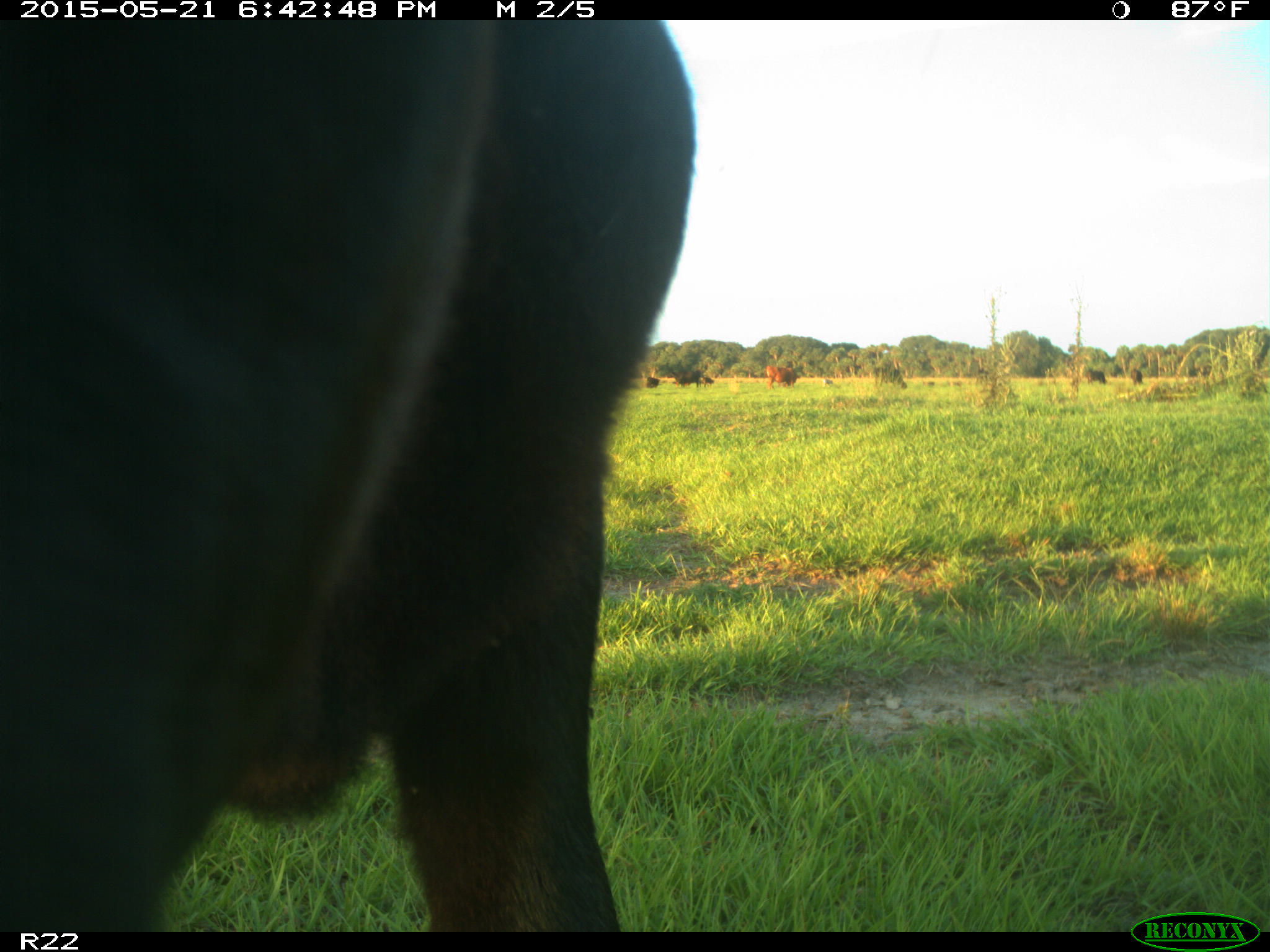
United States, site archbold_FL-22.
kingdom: Animalia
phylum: Chordata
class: Mammalia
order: Artiodactyla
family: Bovidae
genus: Bos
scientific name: Bos taurus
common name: domestic cow